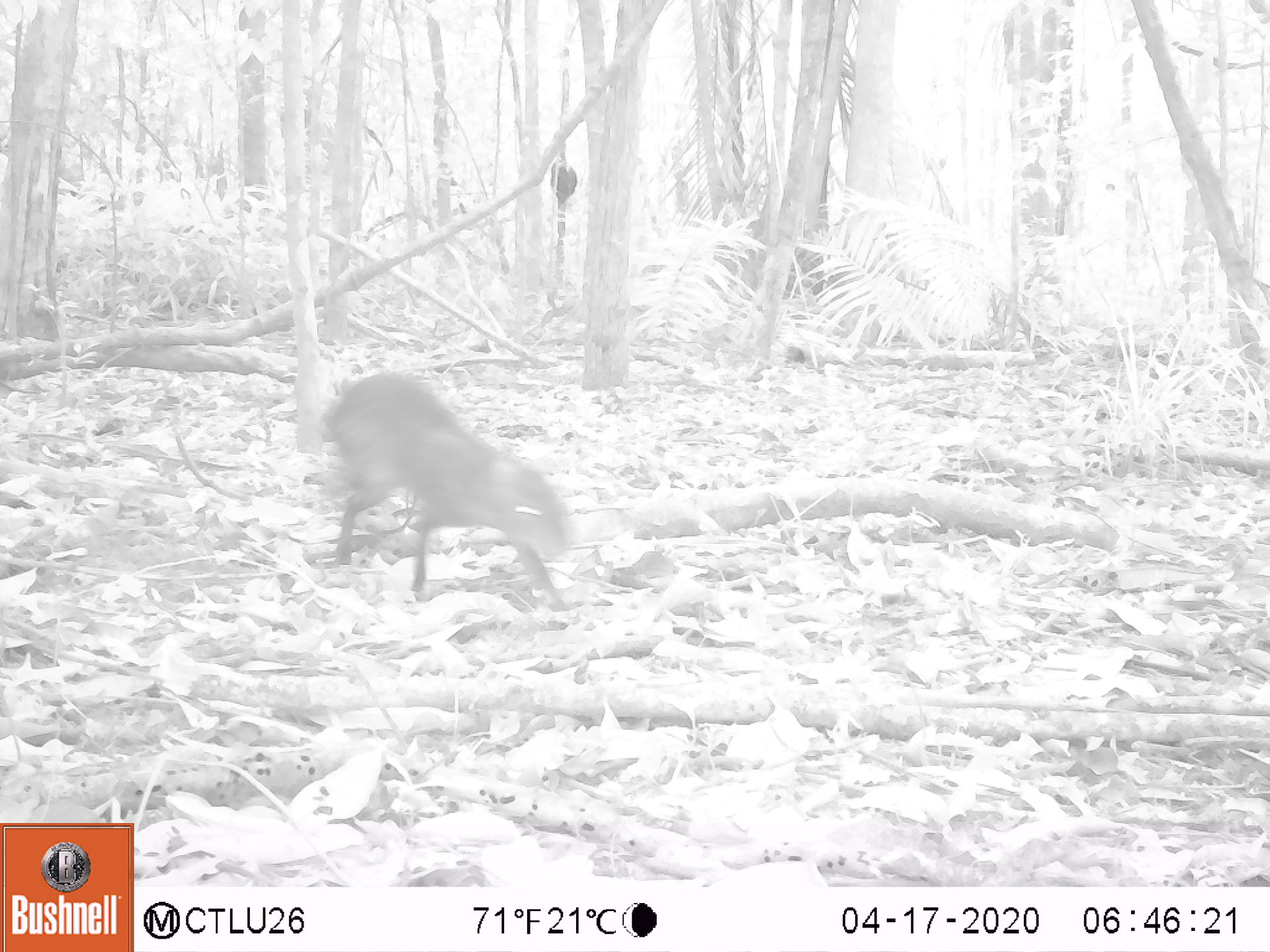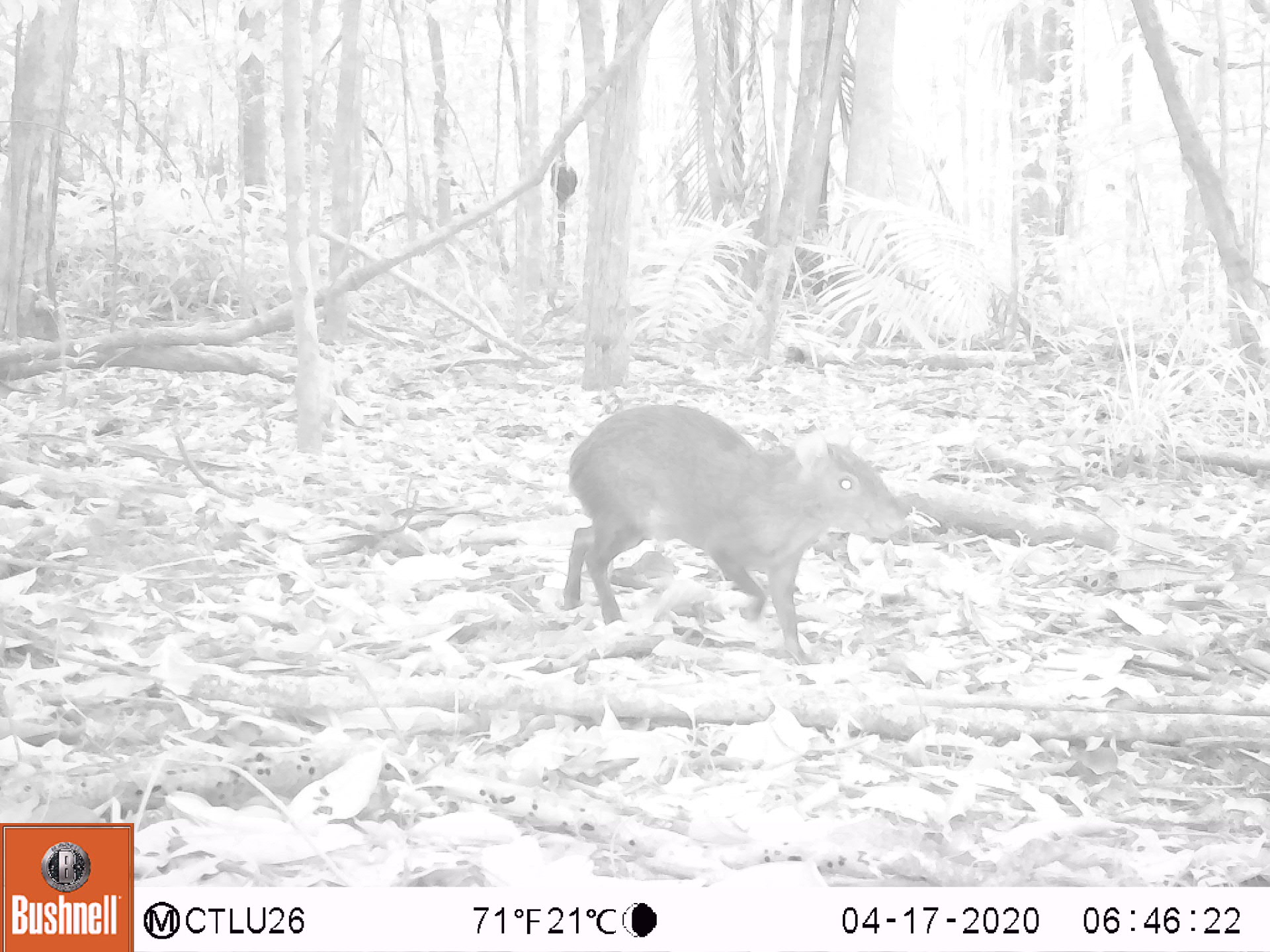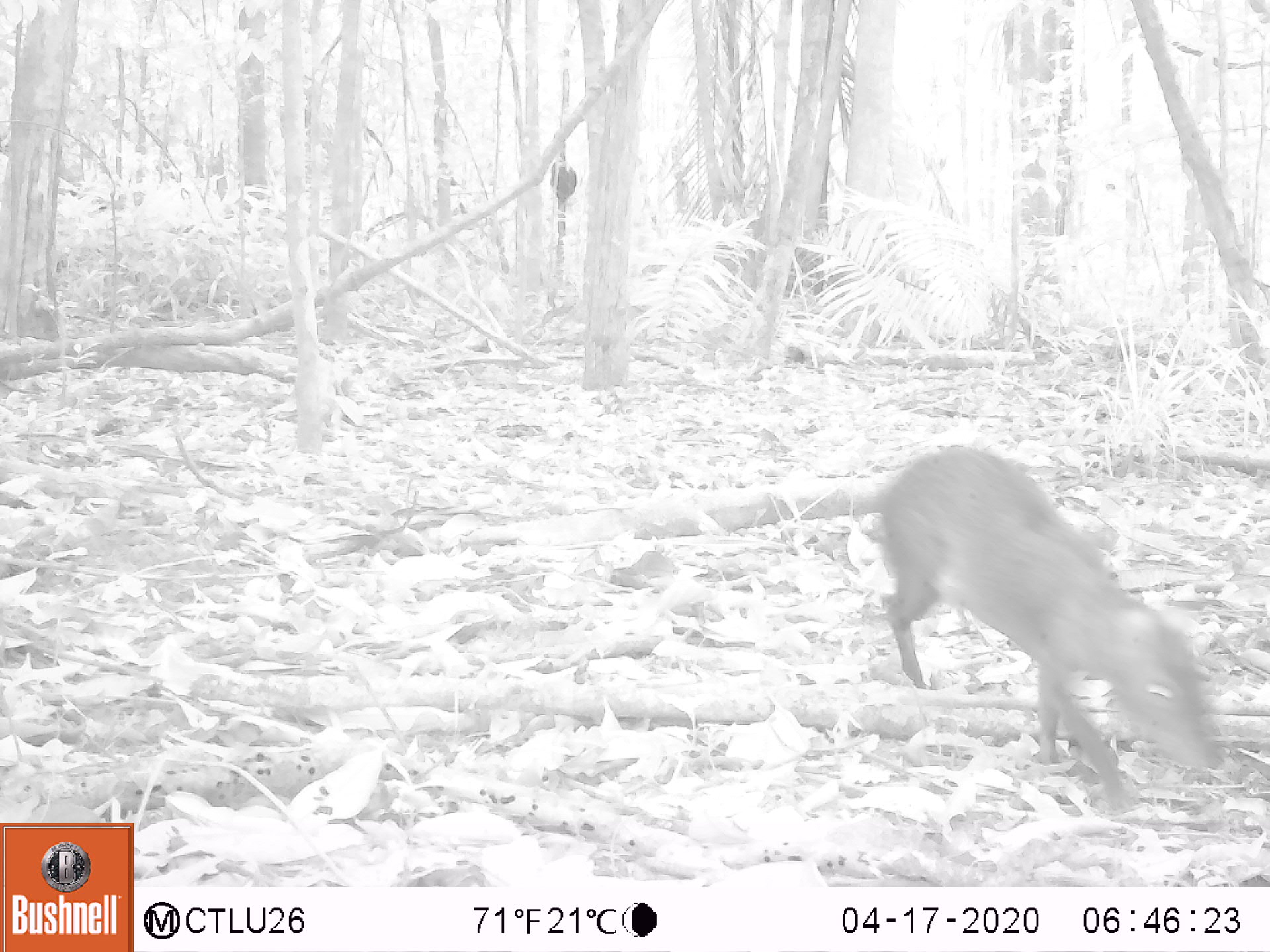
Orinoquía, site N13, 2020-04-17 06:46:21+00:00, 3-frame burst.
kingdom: Animalia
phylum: Chordata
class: Mammalia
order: Rodentia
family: Dasyproctidae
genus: Dasyprocta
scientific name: Dasyprocta fuliginosa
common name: black agouti